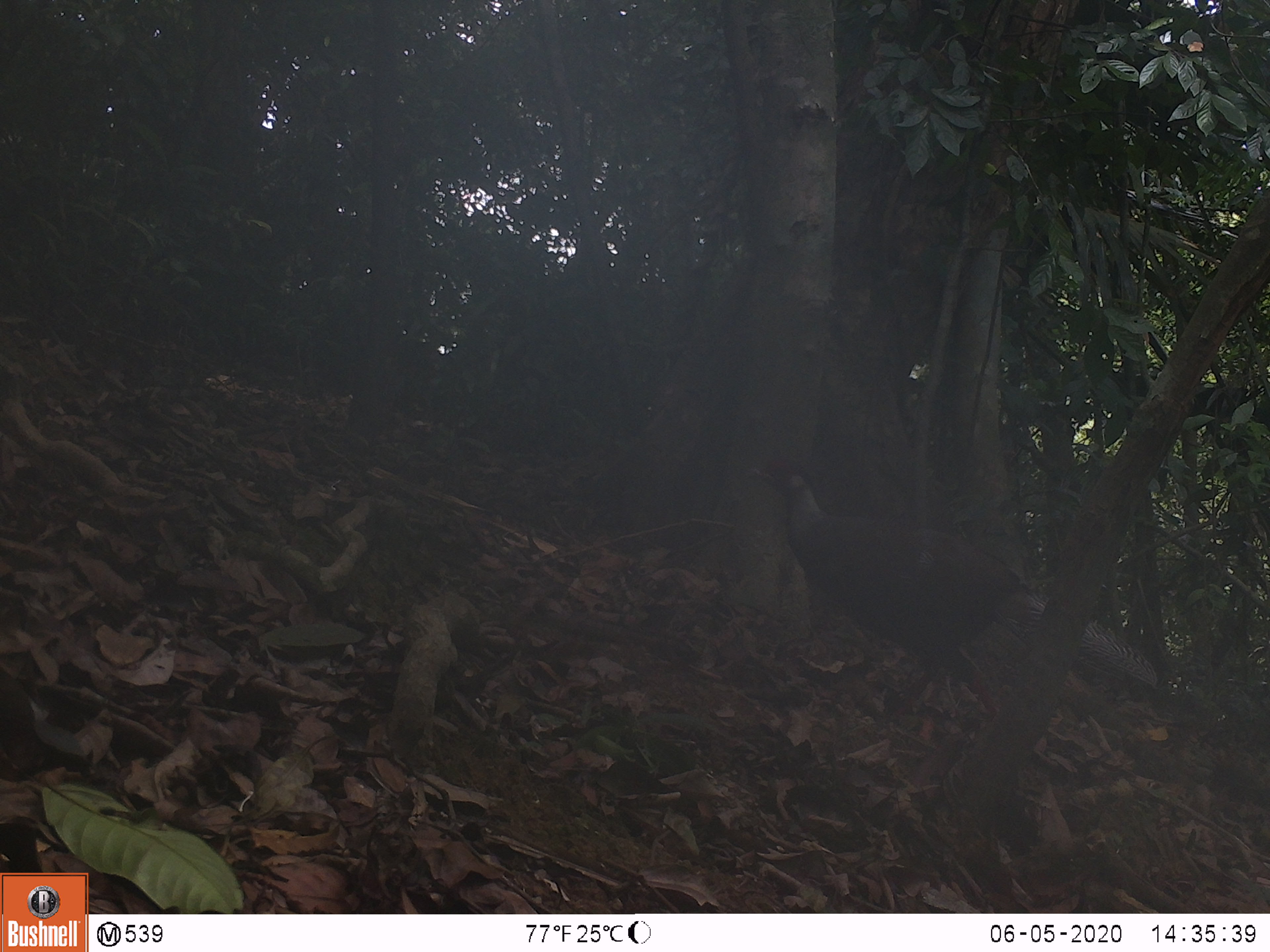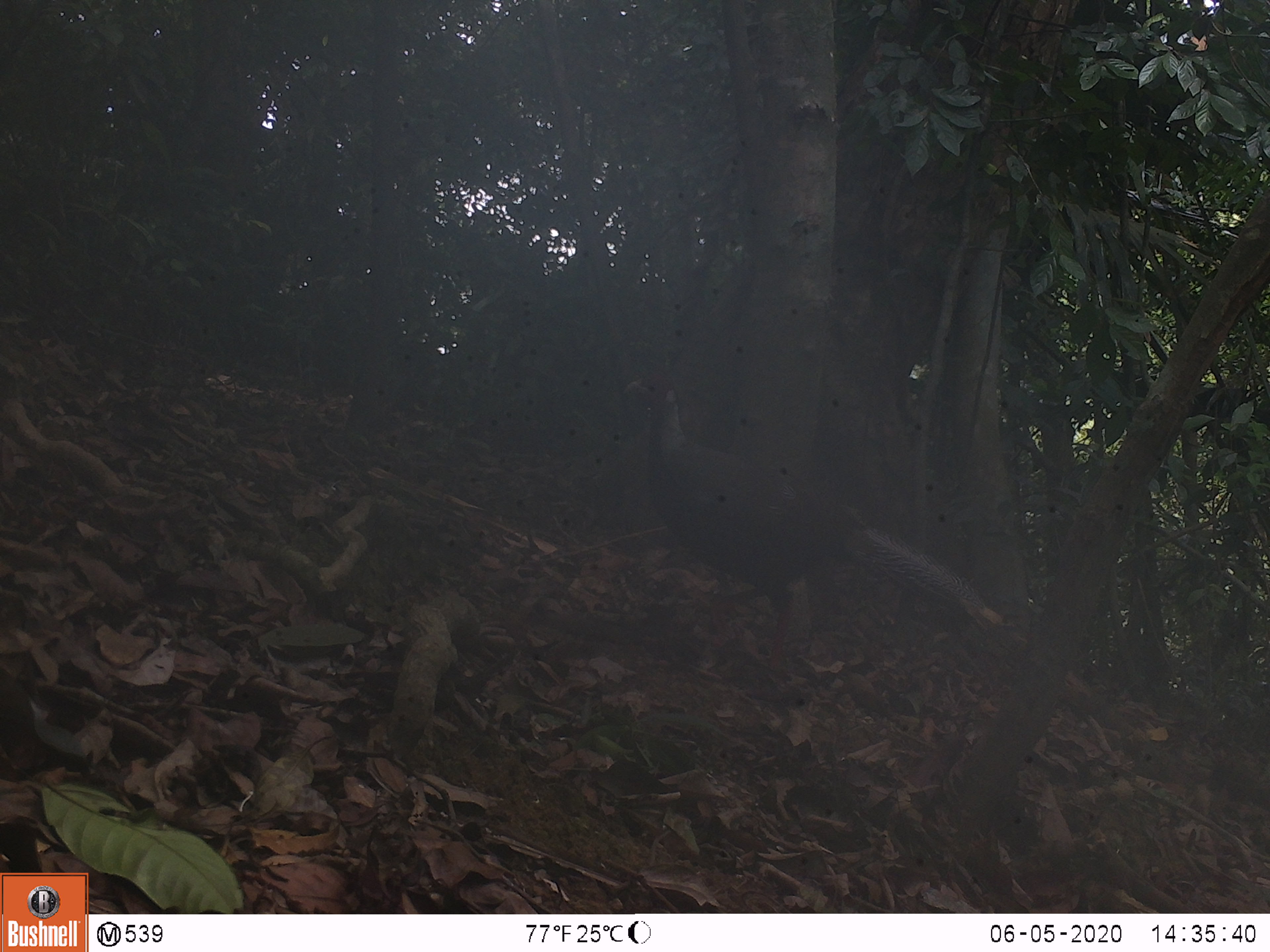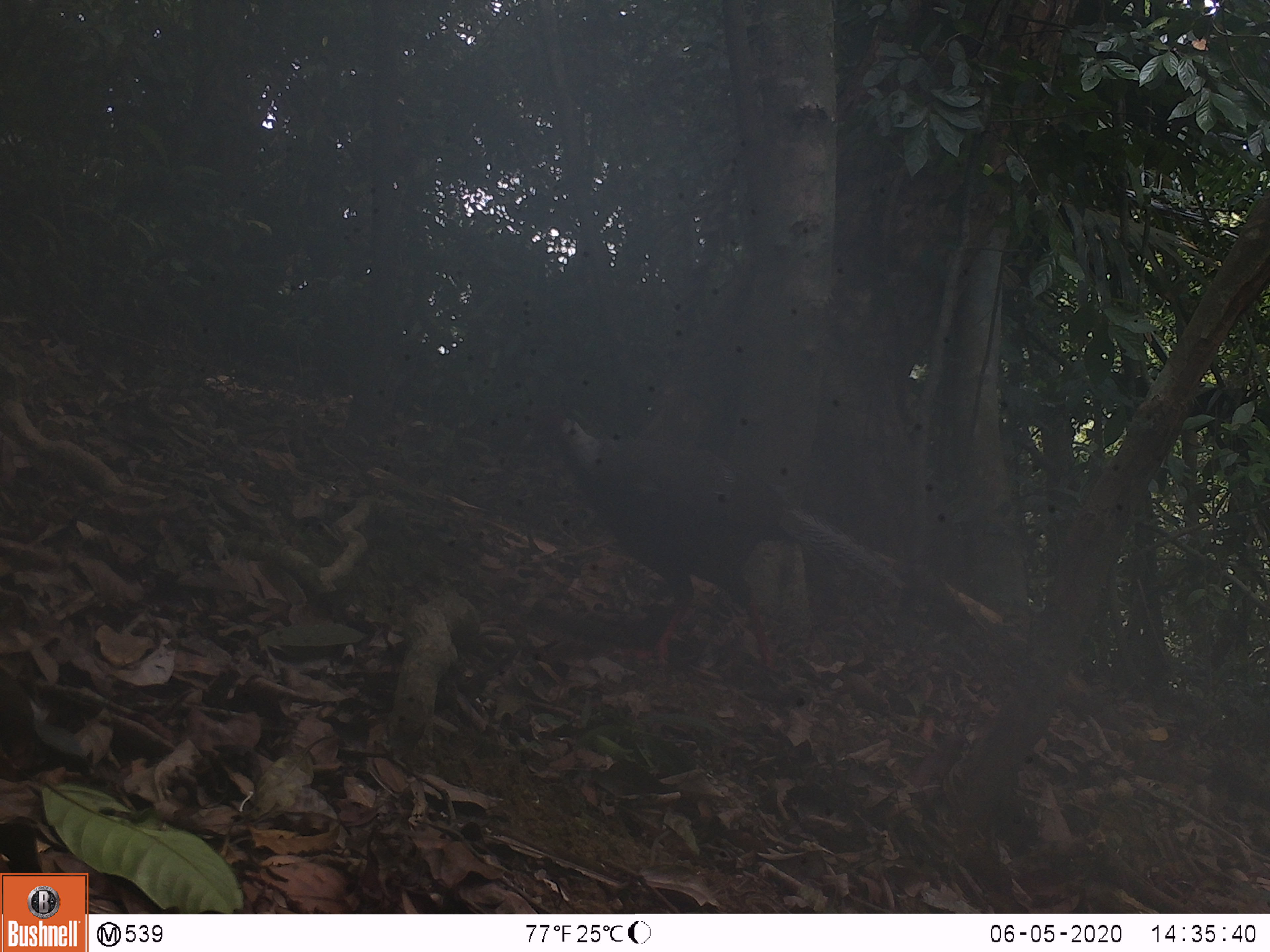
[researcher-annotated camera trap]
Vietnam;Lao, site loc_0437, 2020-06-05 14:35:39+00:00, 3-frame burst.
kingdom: Animalia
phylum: Chordata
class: Aves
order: Galliformes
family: Phasianidae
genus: Lophura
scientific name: Lophura nycthemera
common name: silver pheasant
Silver pheasant (Lophura nycthemera). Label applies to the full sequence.